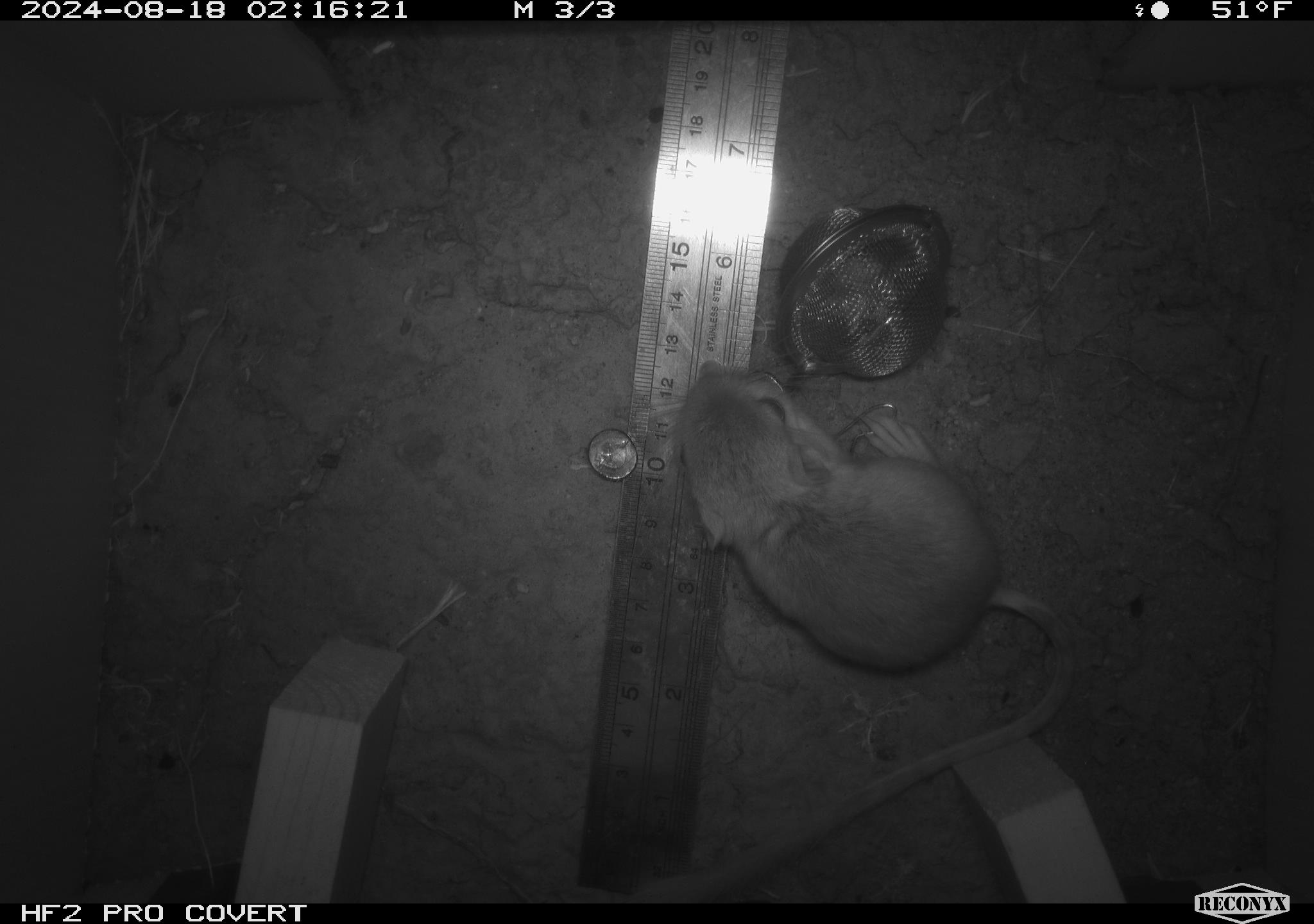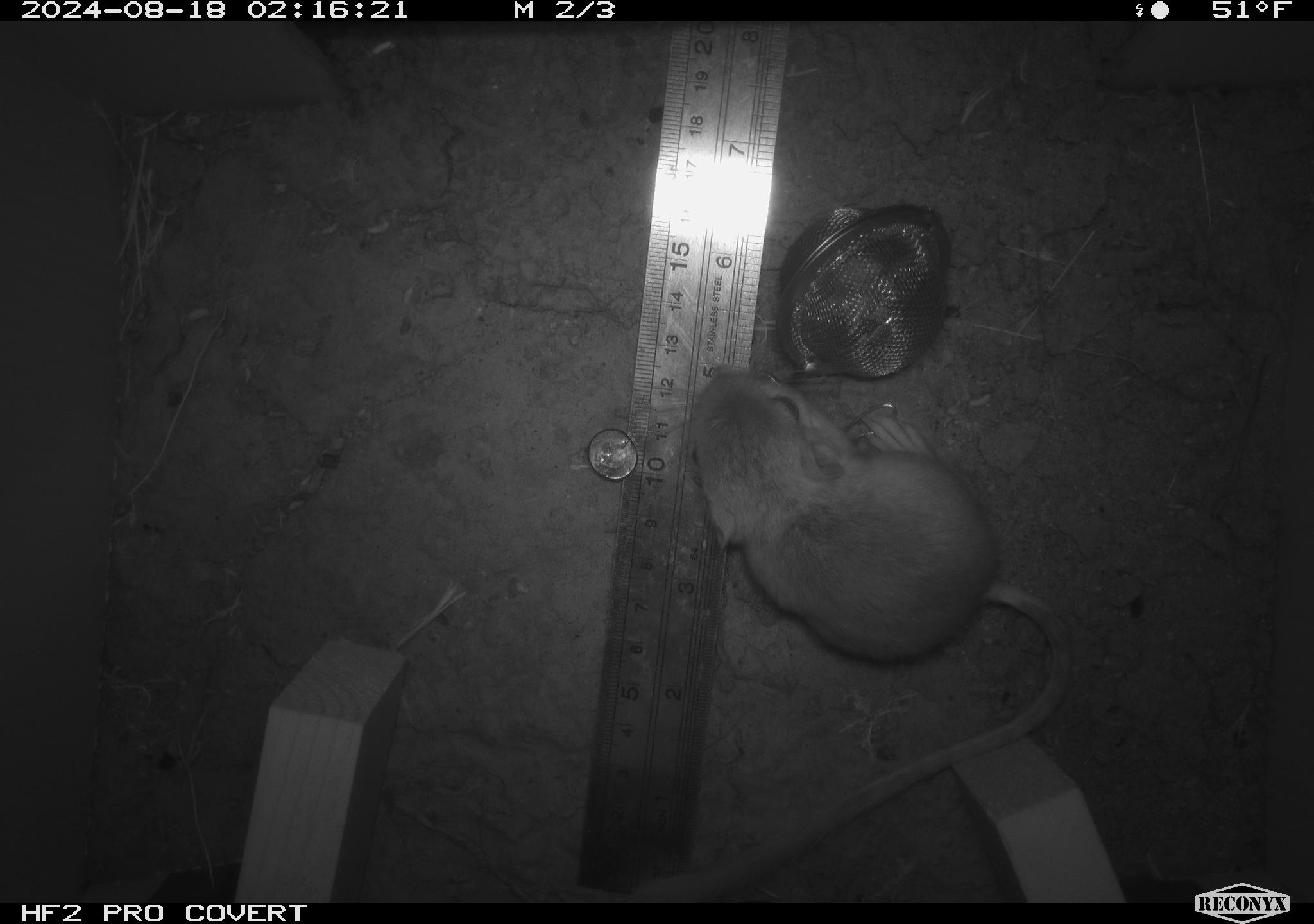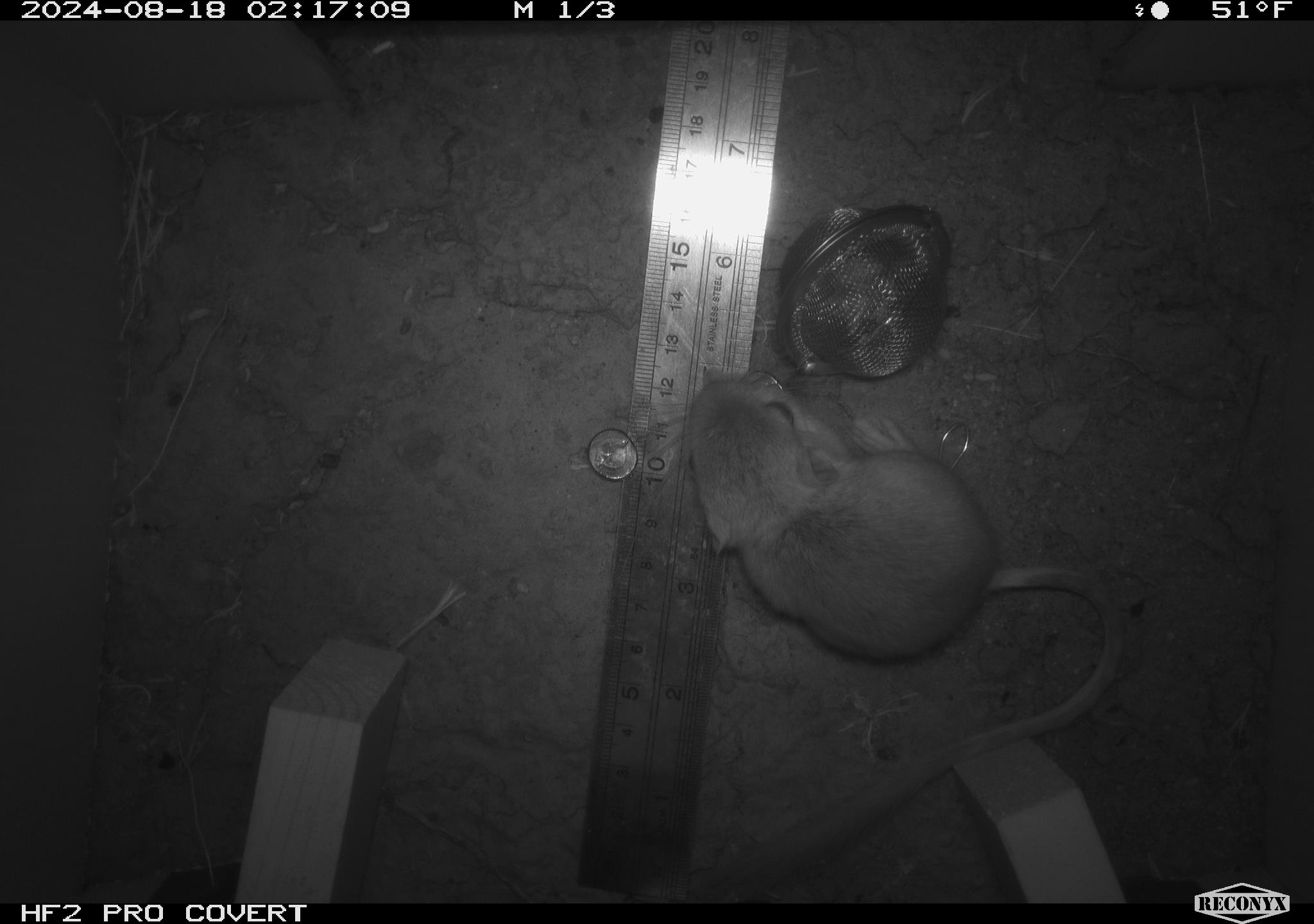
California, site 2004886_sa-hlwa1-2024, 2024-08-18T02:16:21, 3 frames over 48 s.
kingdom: Animalia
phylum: Chordata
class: Mammalia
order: Rodentia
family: Heteromyidae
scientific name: Heteromyidae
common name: kangaroo rats and pocket mice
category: heteromyidae family